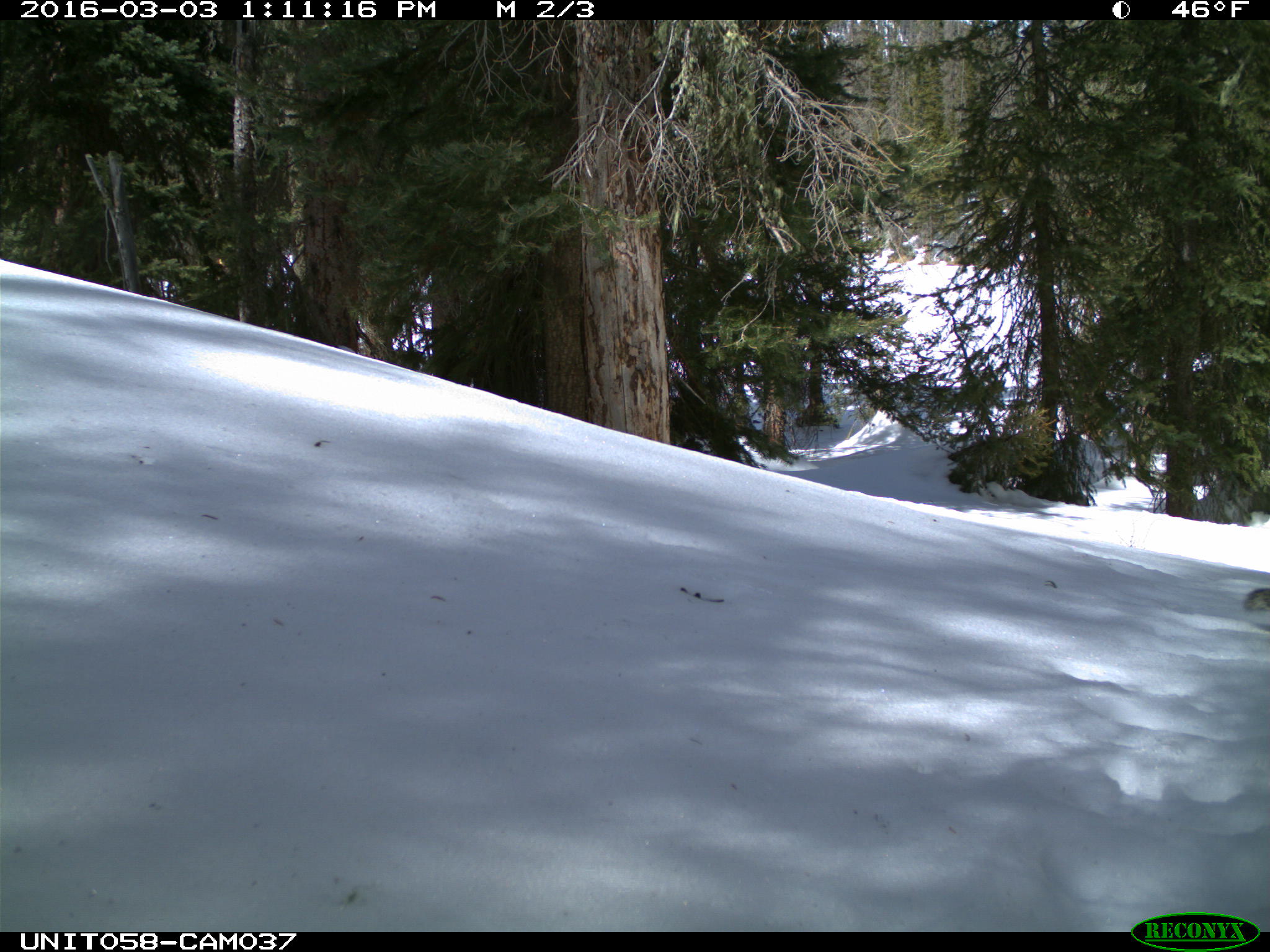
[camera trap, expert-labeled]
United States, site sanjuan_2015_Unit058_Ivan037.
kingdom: Animalia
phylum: Chordata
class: Mammalia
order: Rodentia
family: Sciuridae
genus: Tamiasciurus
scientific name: Tamiasciurus hudsonicus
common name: american red squirrel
Tamiasciurus hudsonicus (american red squirrel).